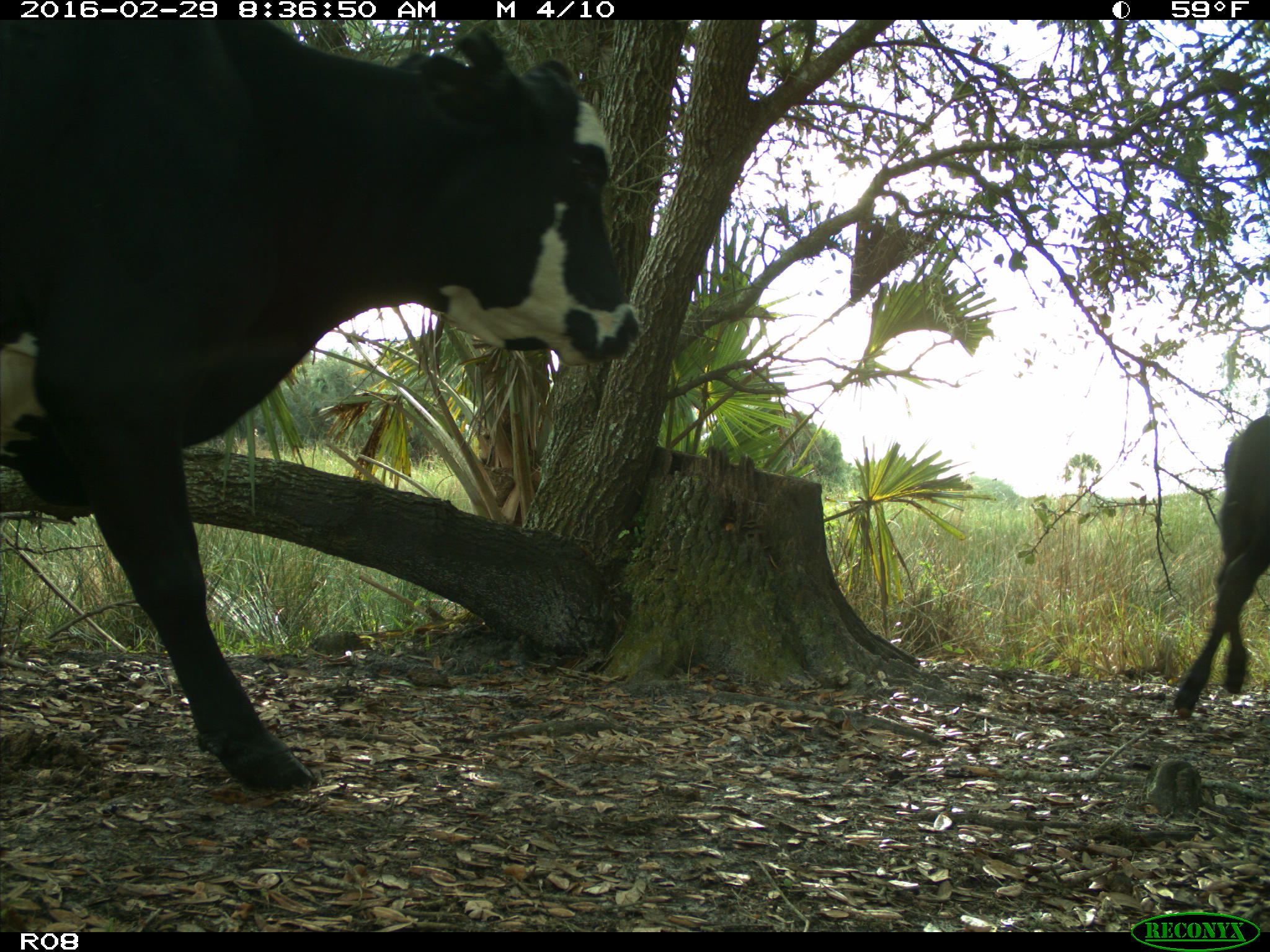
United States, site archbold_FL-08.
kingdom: Animalia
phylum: Chordata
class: Mammalia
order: Artiodactyla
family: Bovidae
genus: Bos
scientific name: Bos taurus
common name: domestic cow